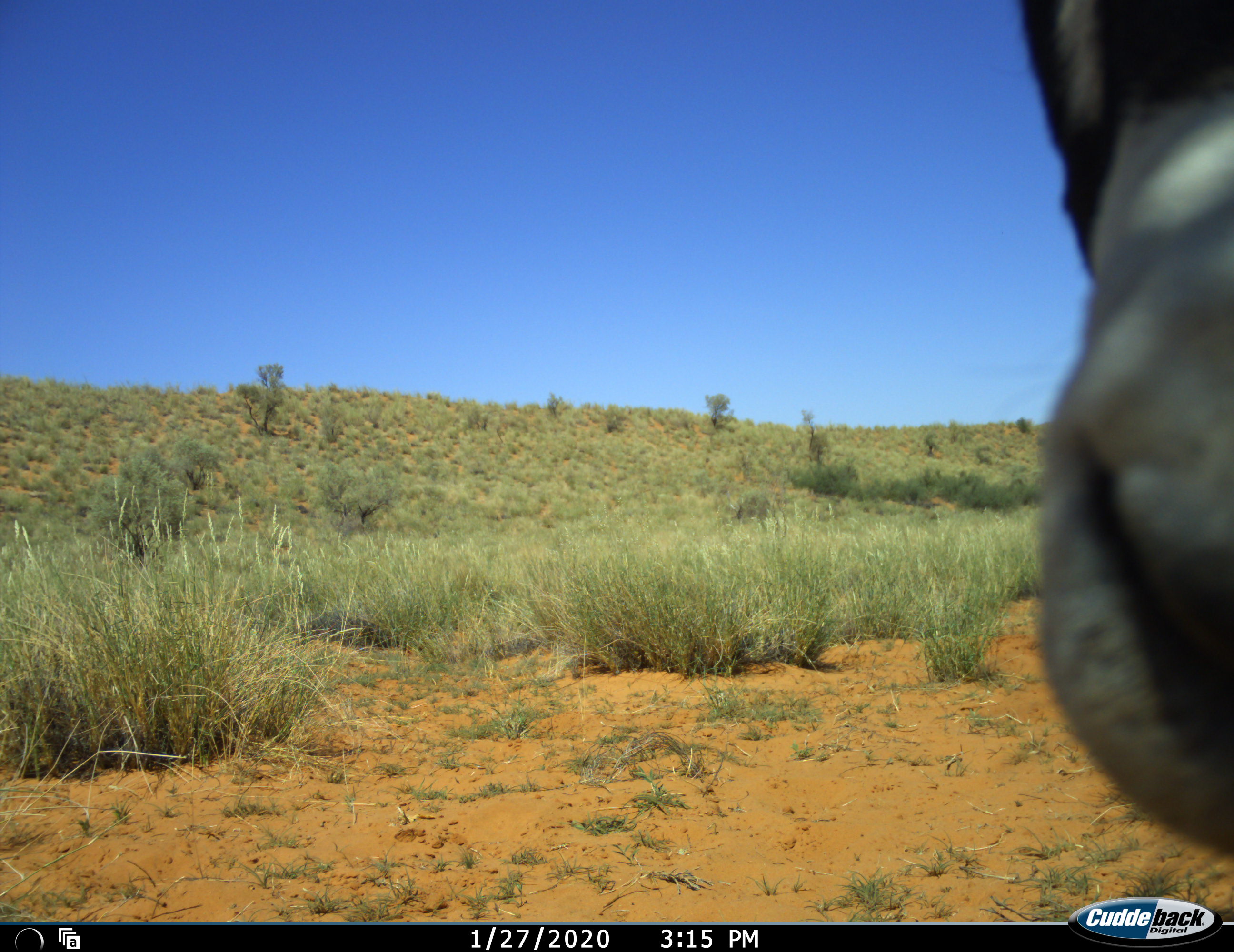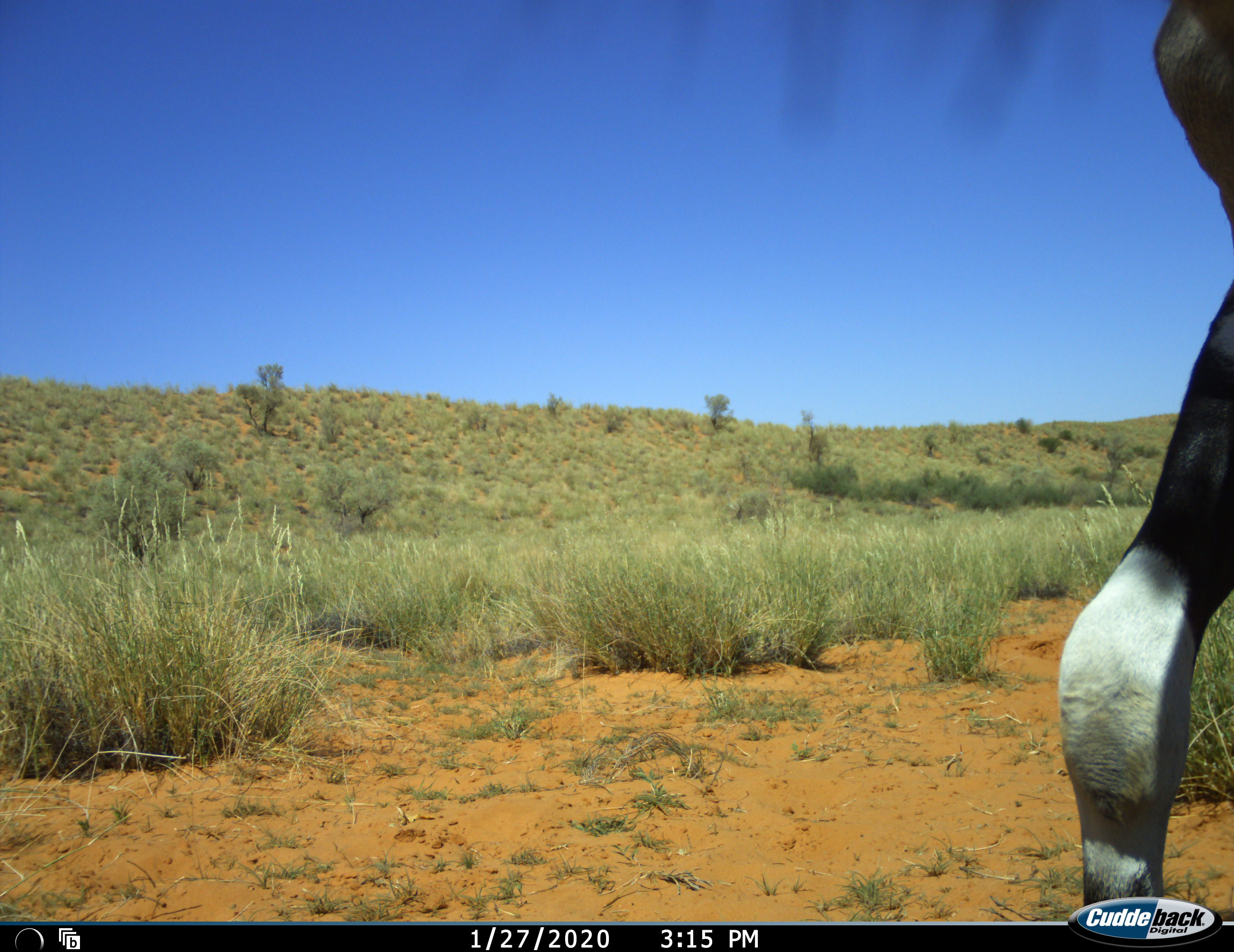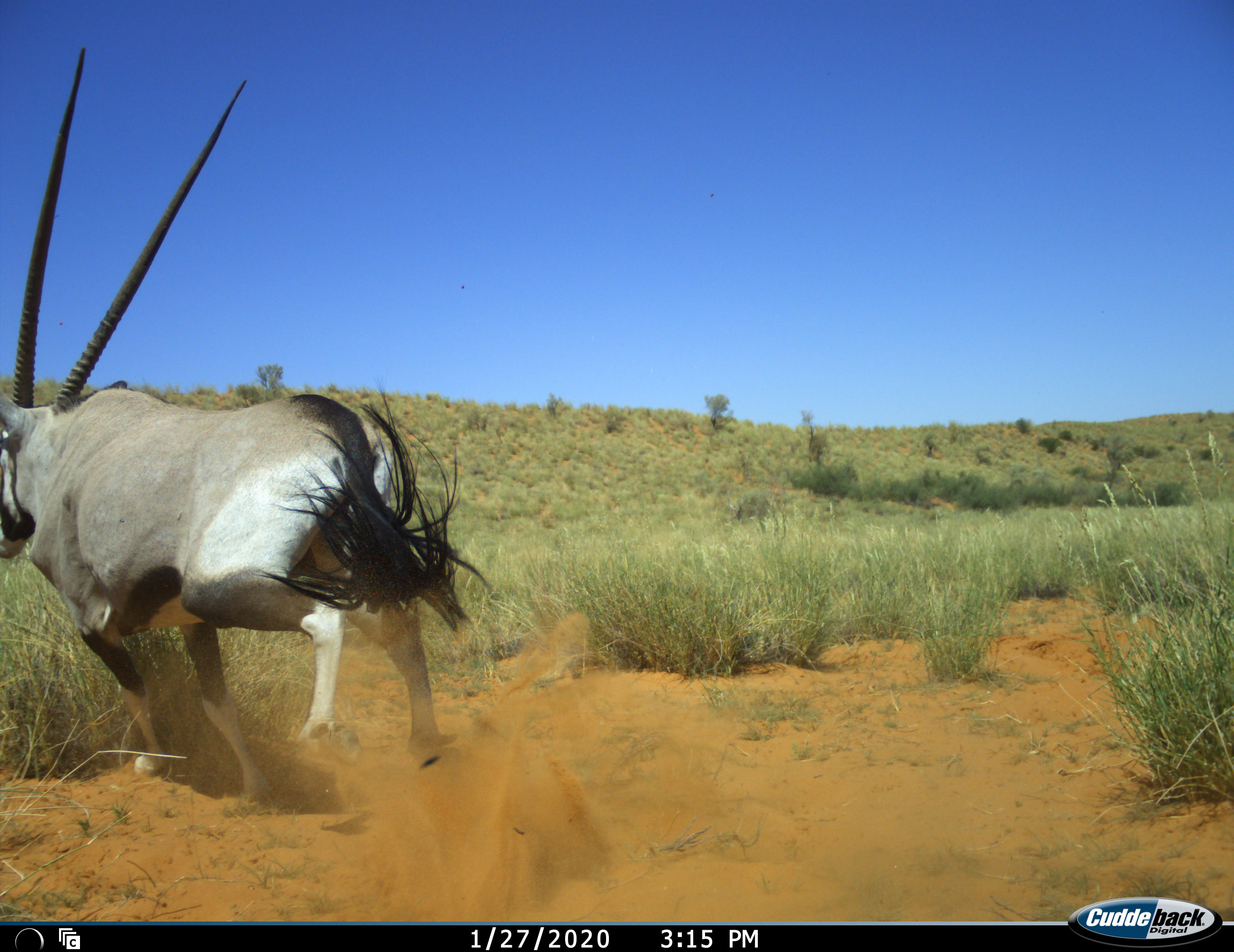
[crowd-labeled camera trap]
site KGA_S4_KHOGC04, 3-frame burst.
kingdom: Animalia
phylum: Chordata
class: Mammalia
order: Artiodactyla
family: Bovidae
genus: Oryx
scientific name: Oryx gazella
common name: gemsbok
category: oryx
Oryx (gemsbok) (Oryx gazella), count 1. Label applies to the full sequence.